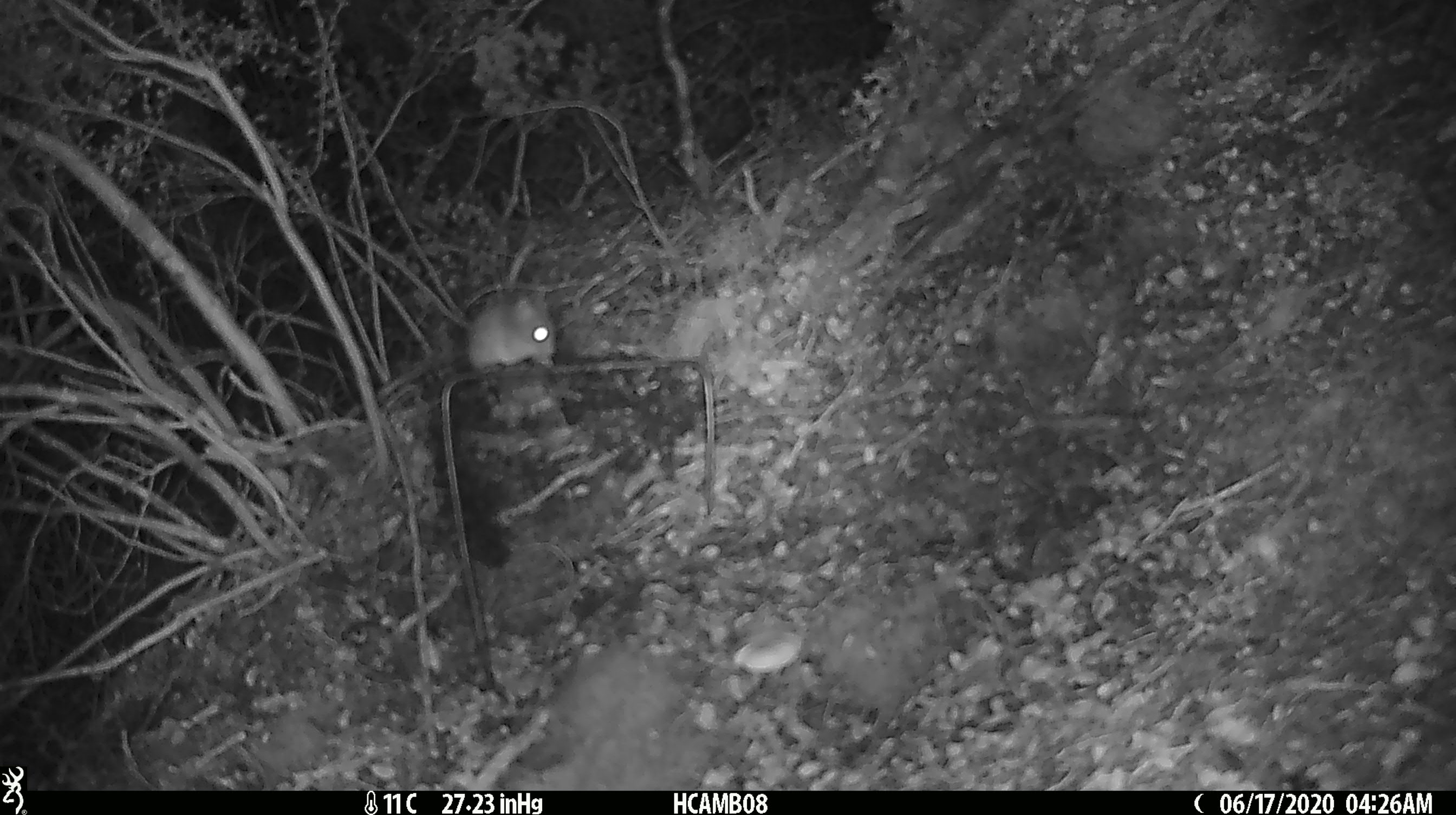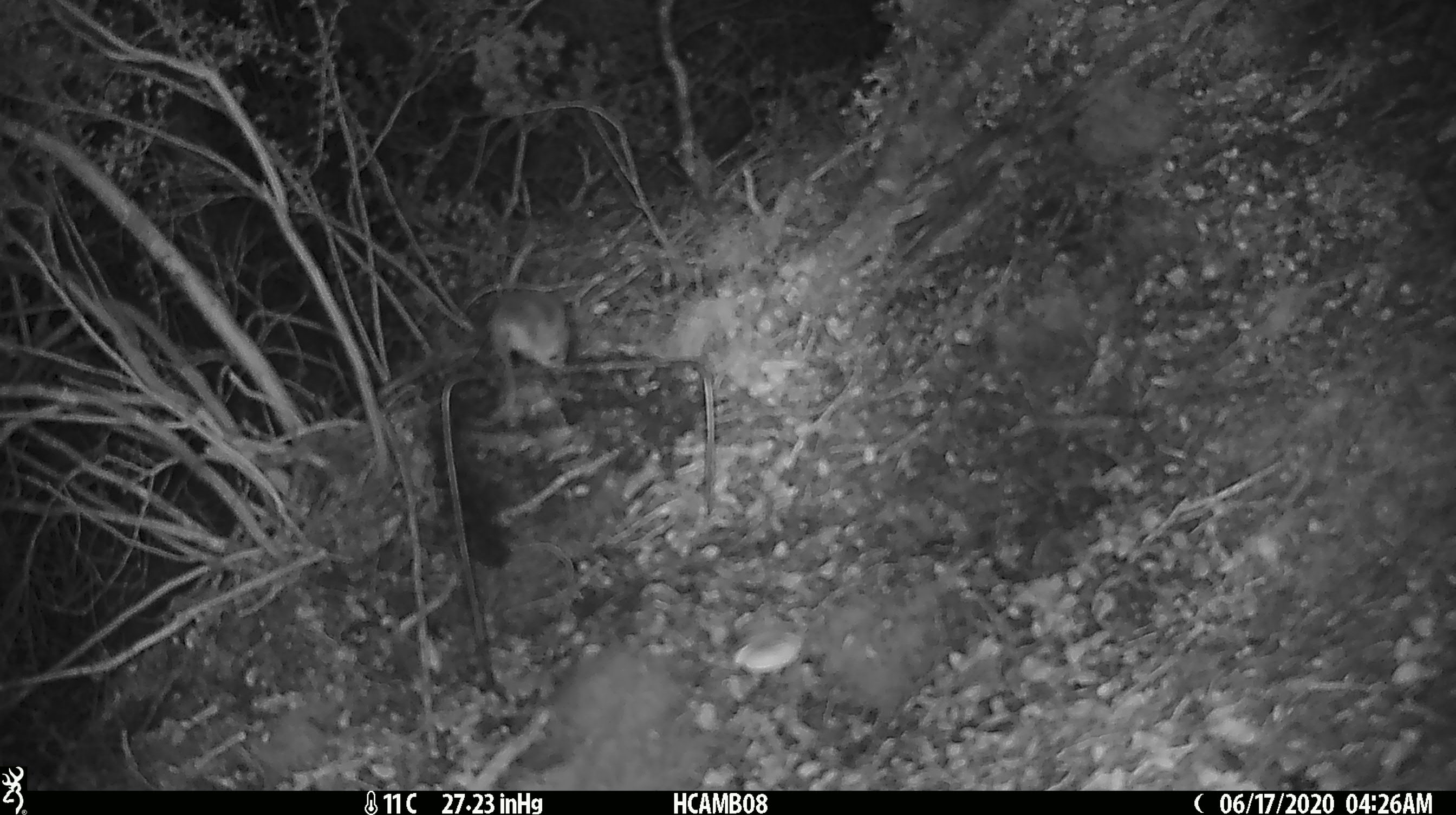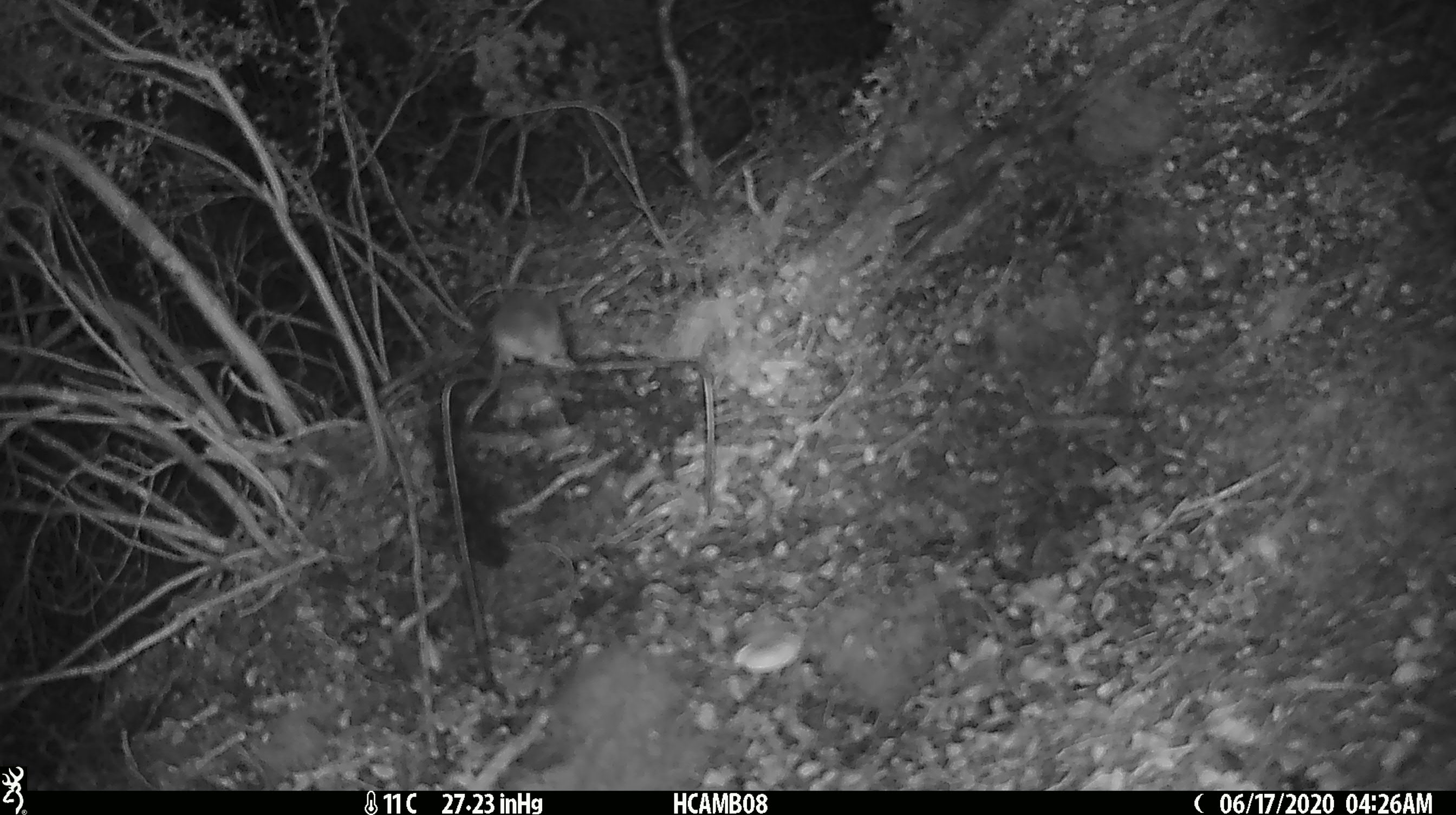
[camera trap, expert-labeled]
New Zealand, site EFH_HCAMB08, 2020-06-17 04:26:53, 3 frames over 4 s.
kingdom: Animalia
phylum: Chordata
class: Mammalia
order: Rodentia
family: Muridae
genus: Mus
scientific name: Mus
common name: mouse